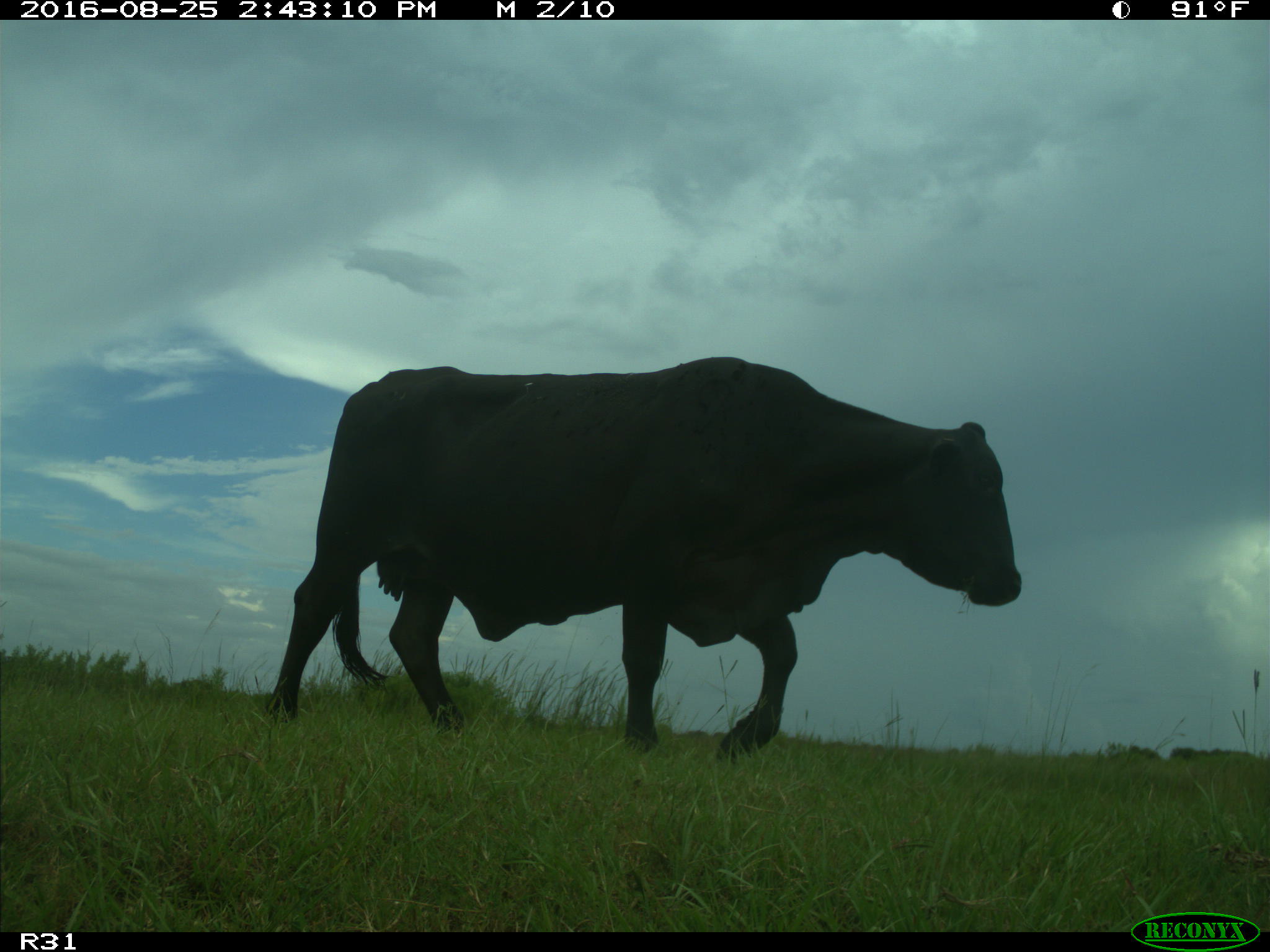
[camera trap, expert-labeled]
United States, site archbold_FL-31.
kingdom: Animalia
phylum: Chordata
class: Mammalia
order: Artiodactyla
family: Bovidae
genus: Bos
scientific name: Bos taurus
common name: domestic cow